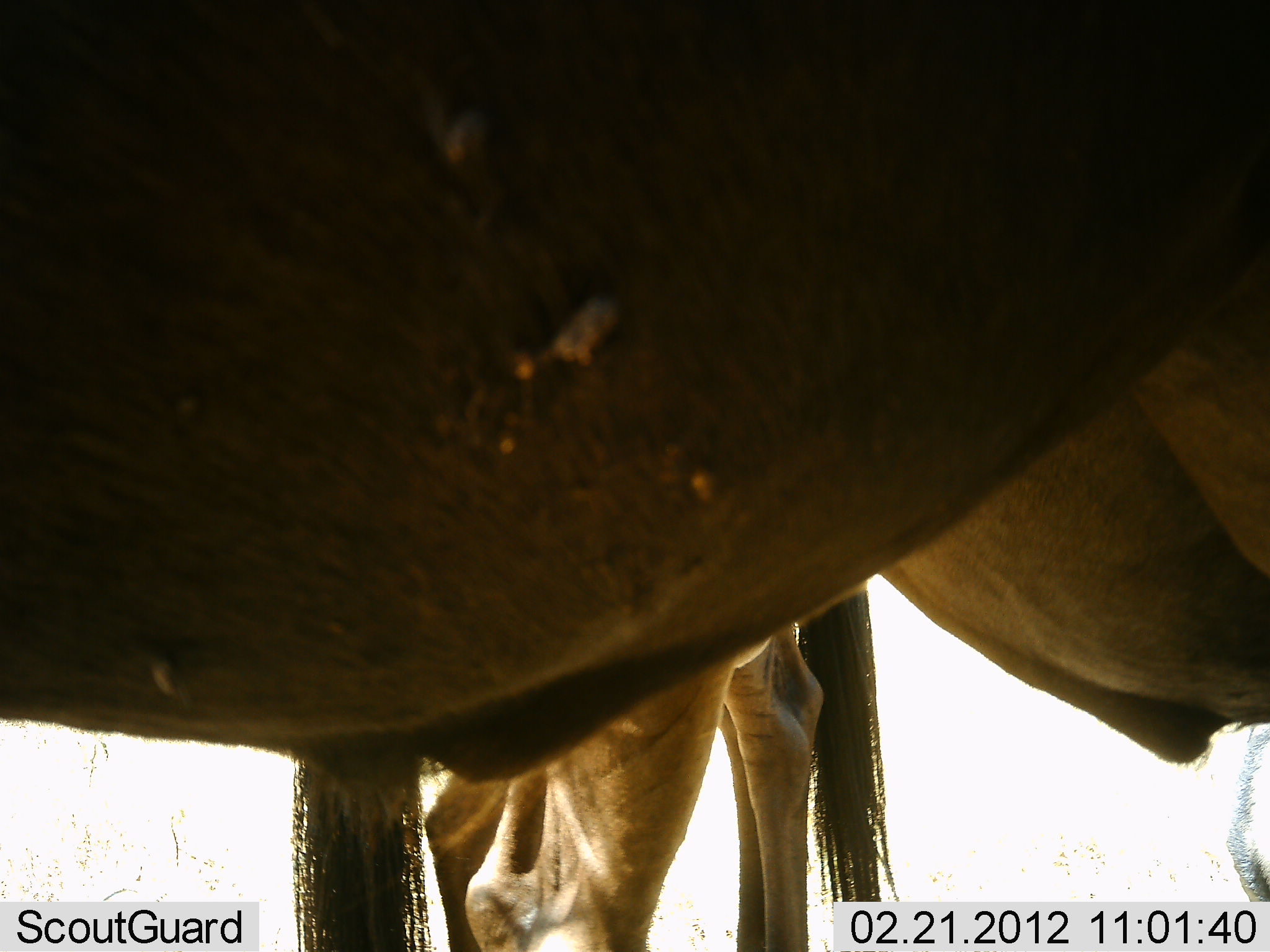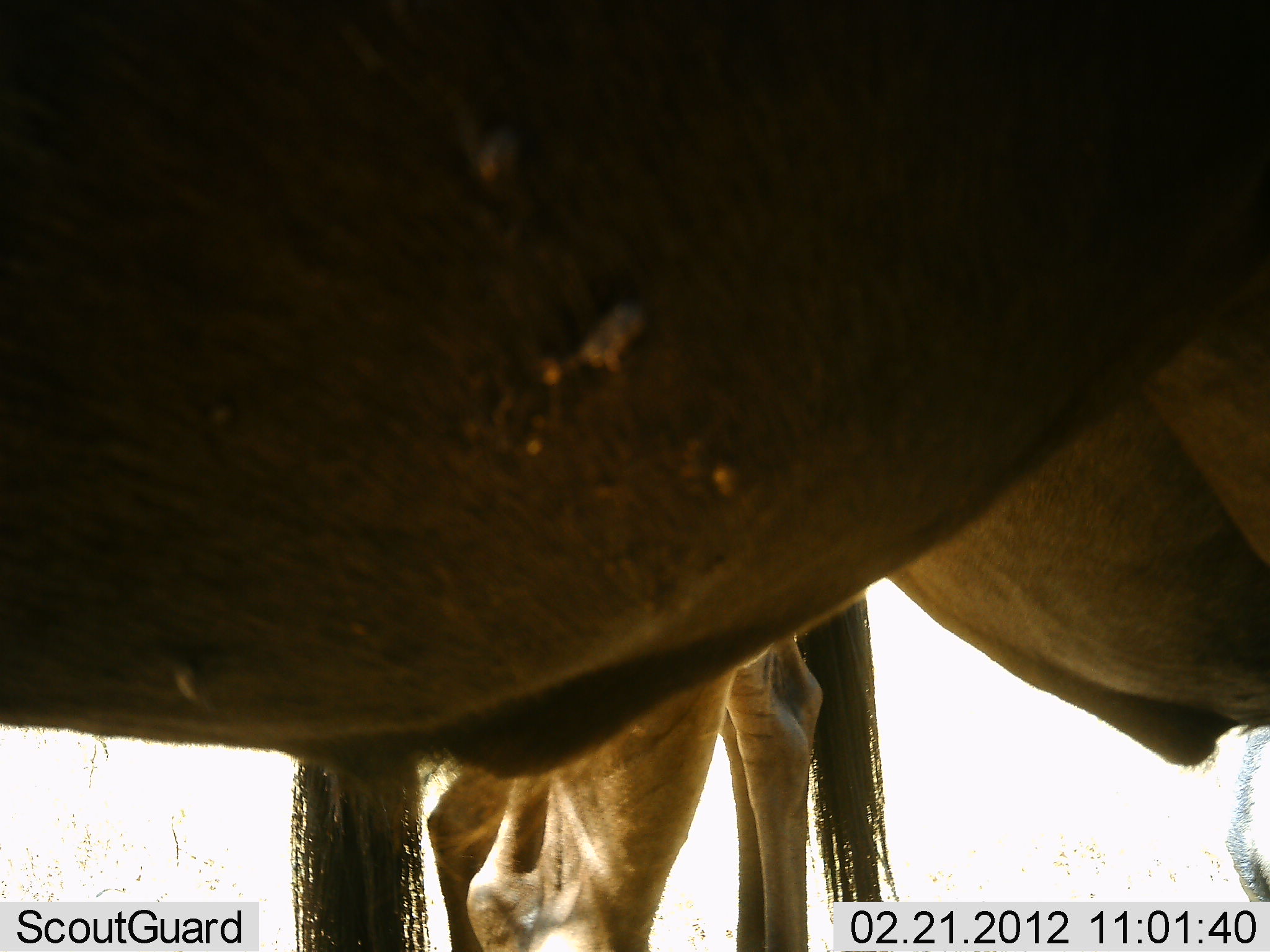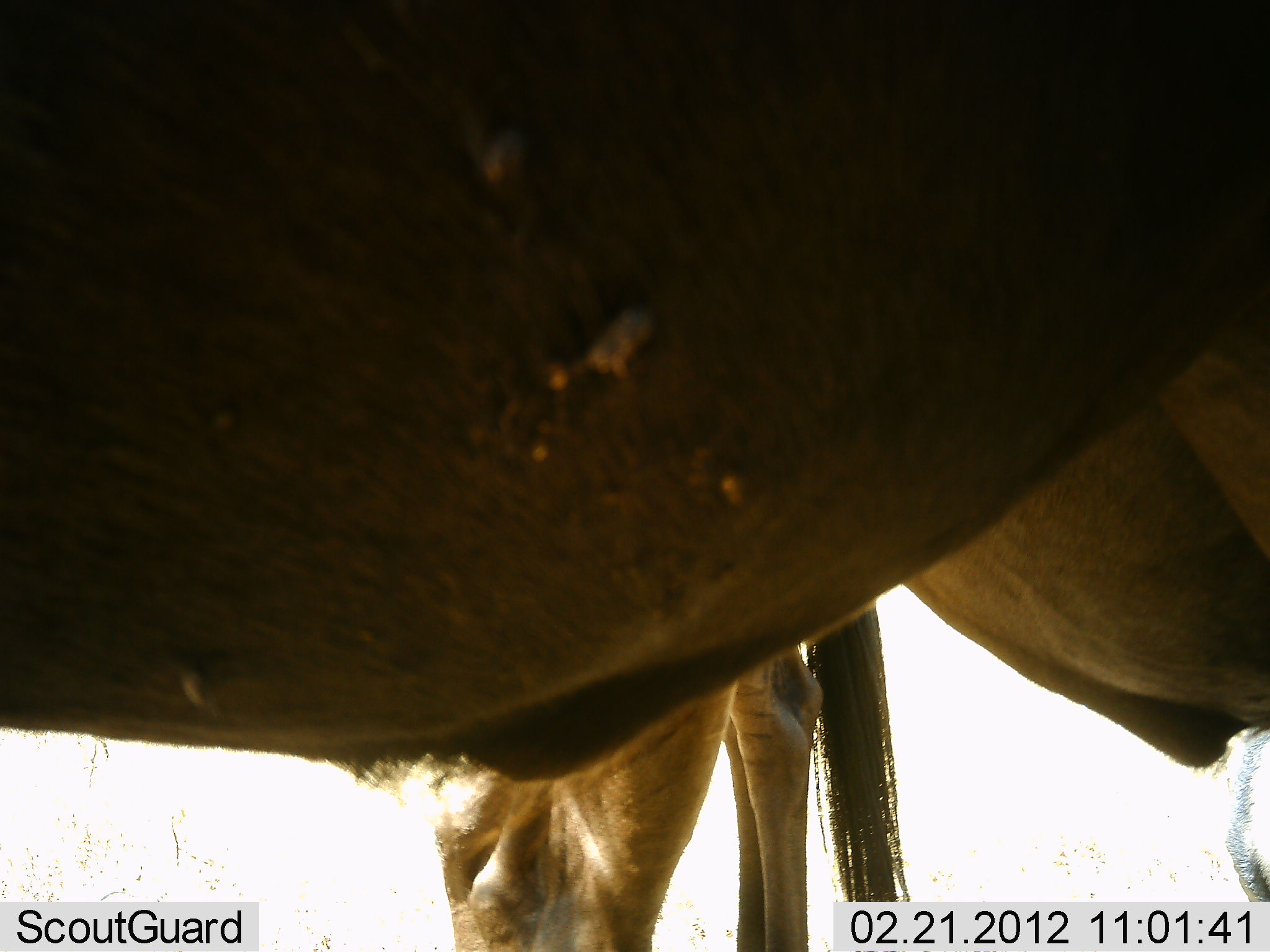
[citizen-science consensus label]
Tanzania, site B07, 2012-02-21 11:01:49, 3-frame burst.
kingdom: Animalia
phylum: Chordata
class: Mammalia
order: Artiodactyla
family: Bovidae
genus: Connochaetes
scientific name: Connochaetes taurinus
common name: blue wildebeest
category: wildebeest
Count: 2.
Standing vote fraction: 100%.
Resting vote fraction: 0%.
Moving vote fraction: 0%.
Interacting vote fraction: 0%.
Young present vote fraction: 0%.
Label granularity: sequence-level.